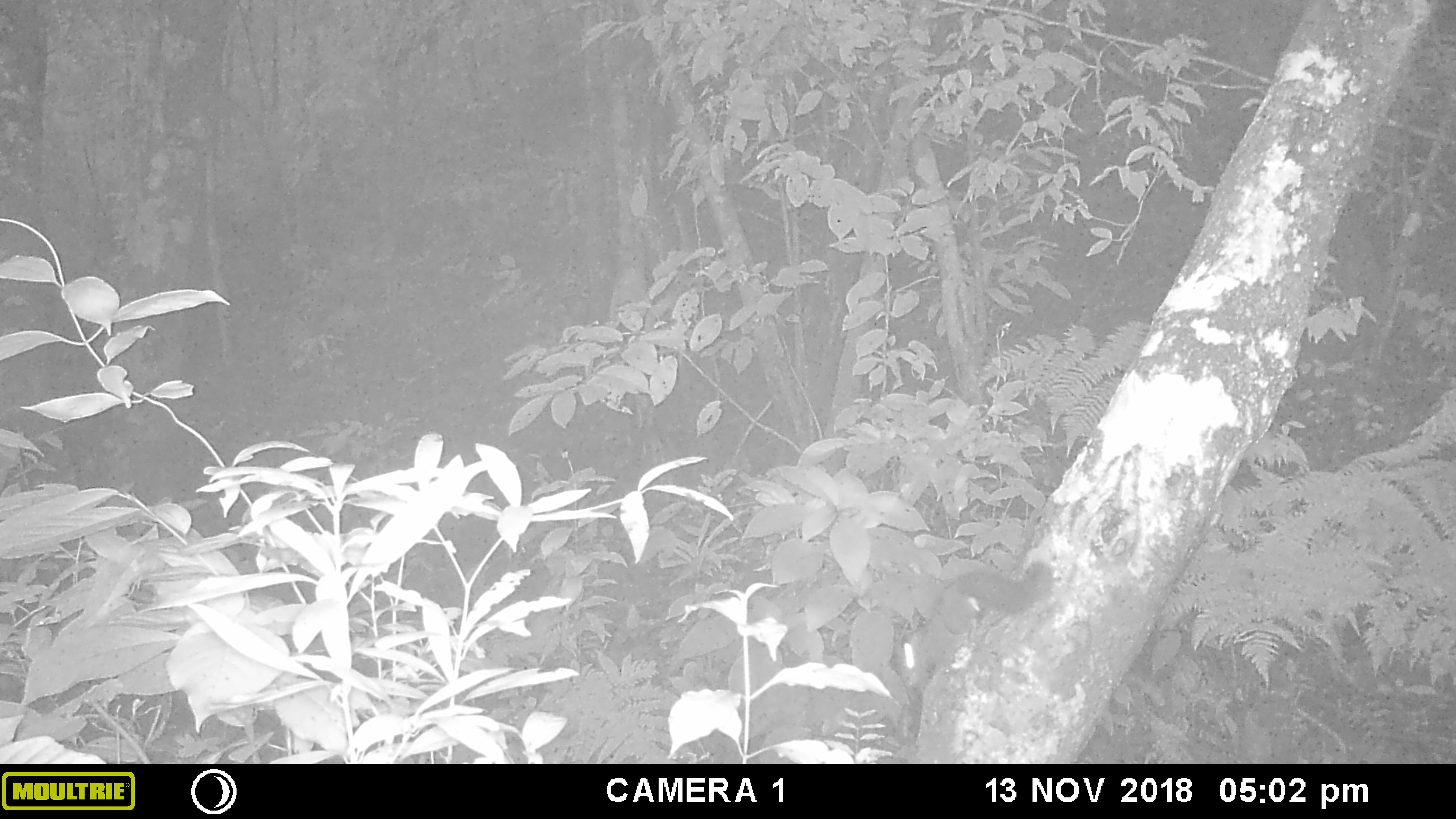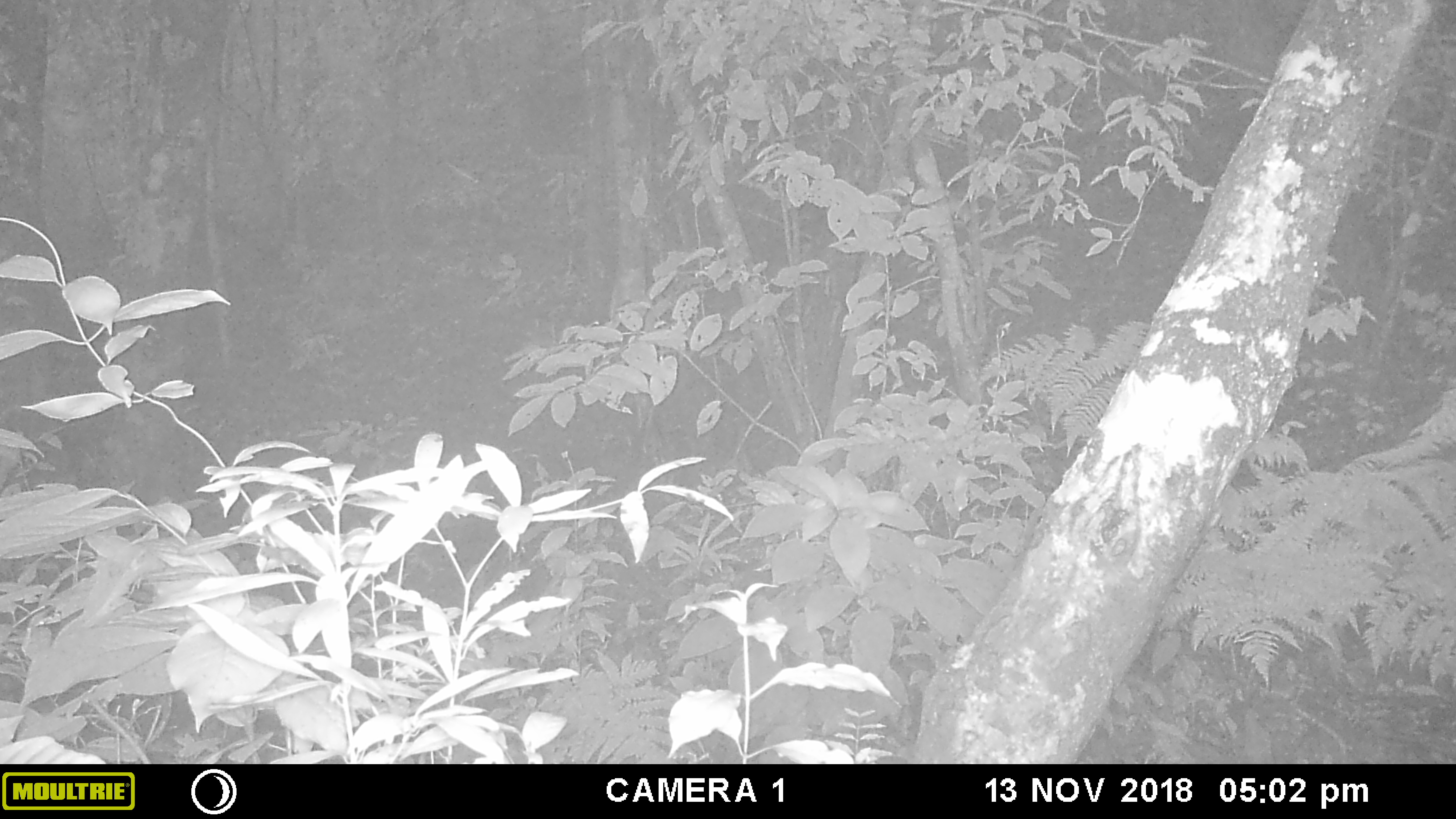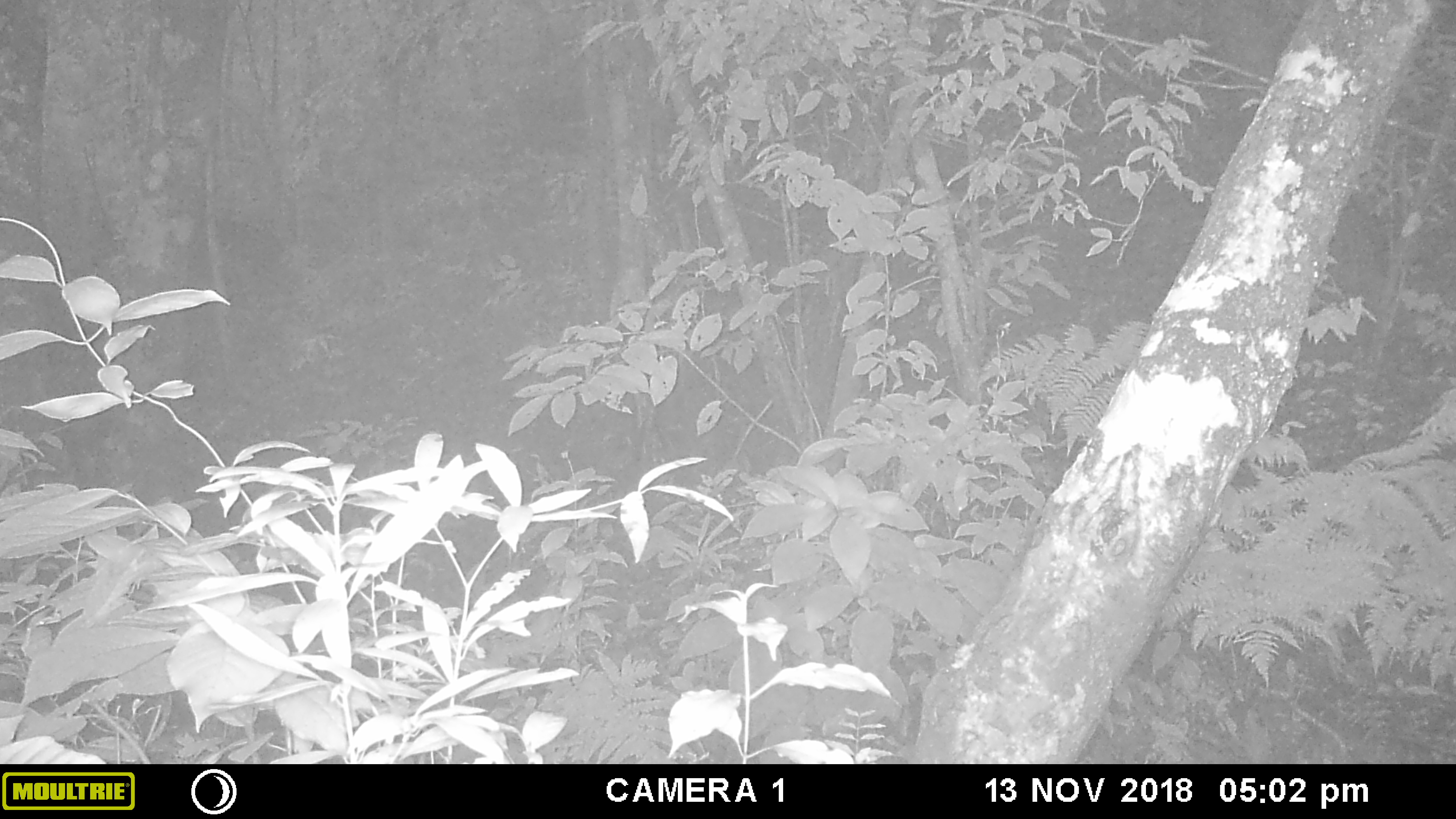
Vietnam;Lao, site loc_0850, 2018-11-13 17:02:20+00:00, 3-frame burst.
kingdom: Animalia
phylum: Chordata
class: Mammalia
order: Rodentia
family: Sciuridae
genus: Dremomys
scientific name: Dremomys rufigenis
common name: red-cheeked squirrel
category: red cheeked squirrel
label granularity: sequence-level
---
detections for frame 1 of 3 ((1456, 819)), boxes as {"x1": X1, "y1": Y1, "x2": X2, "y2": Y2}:
red cheeked squirrel: {"x1": 887, "y1": 560, "x2": 1055, "y2": 702}